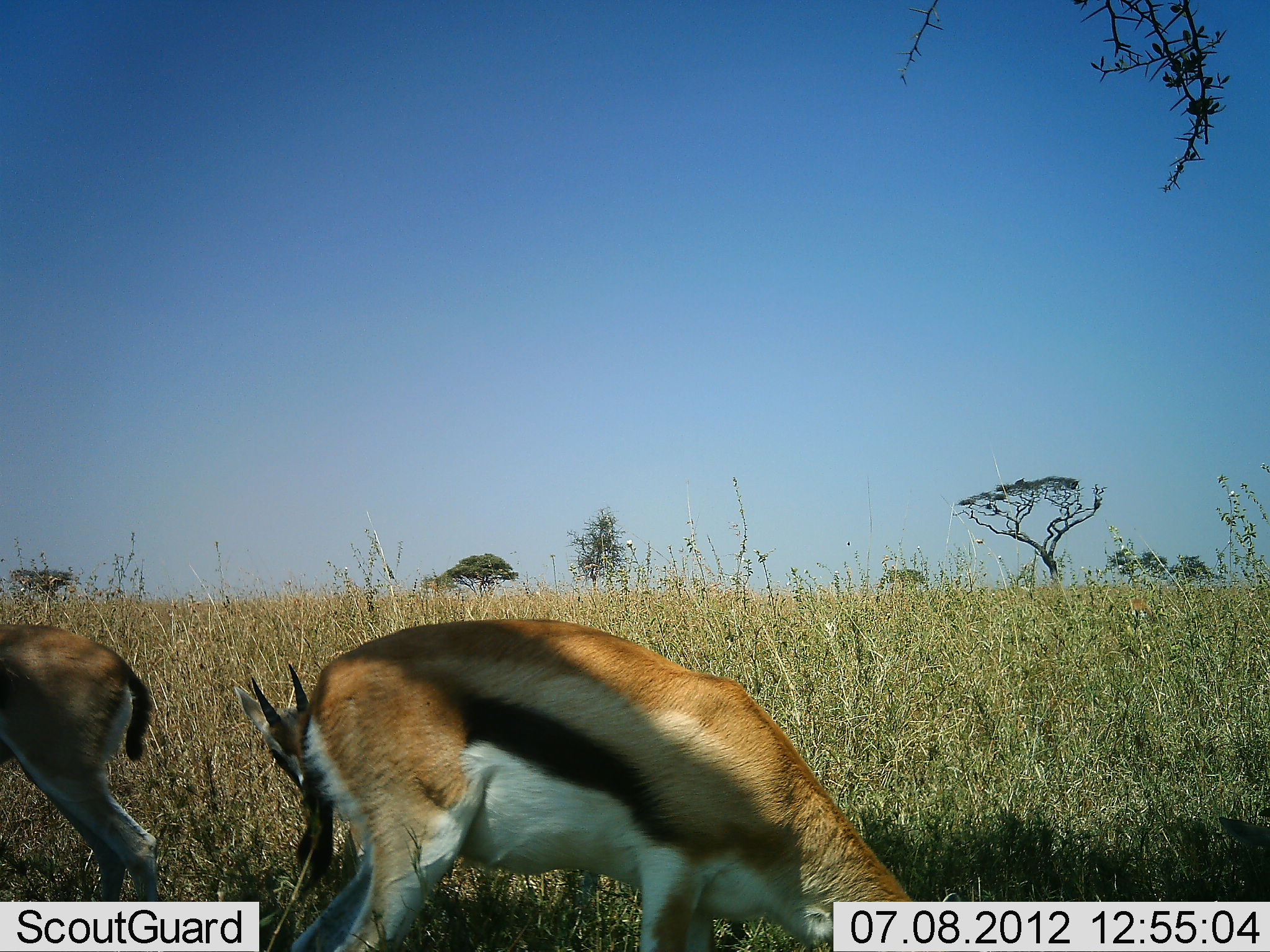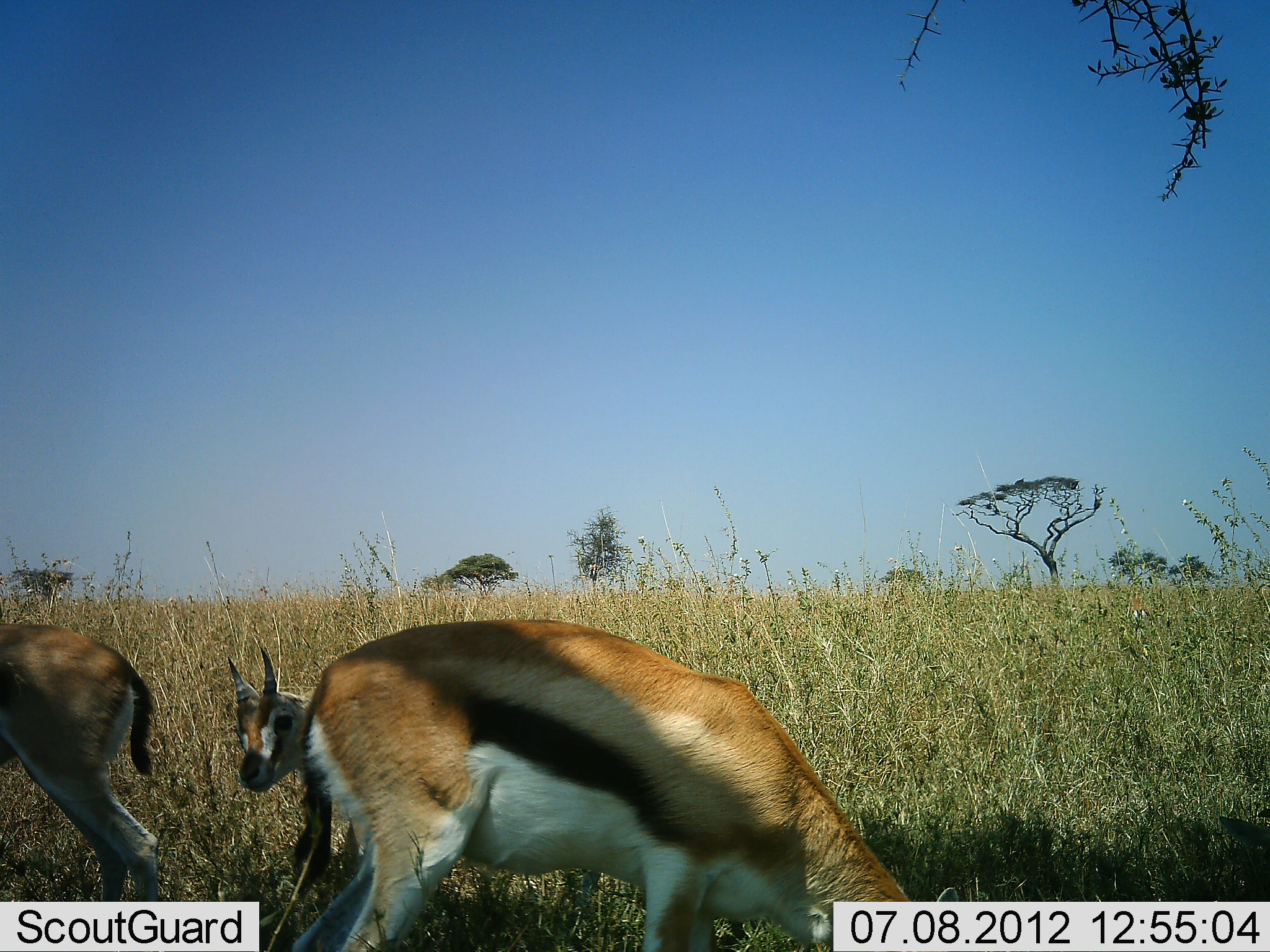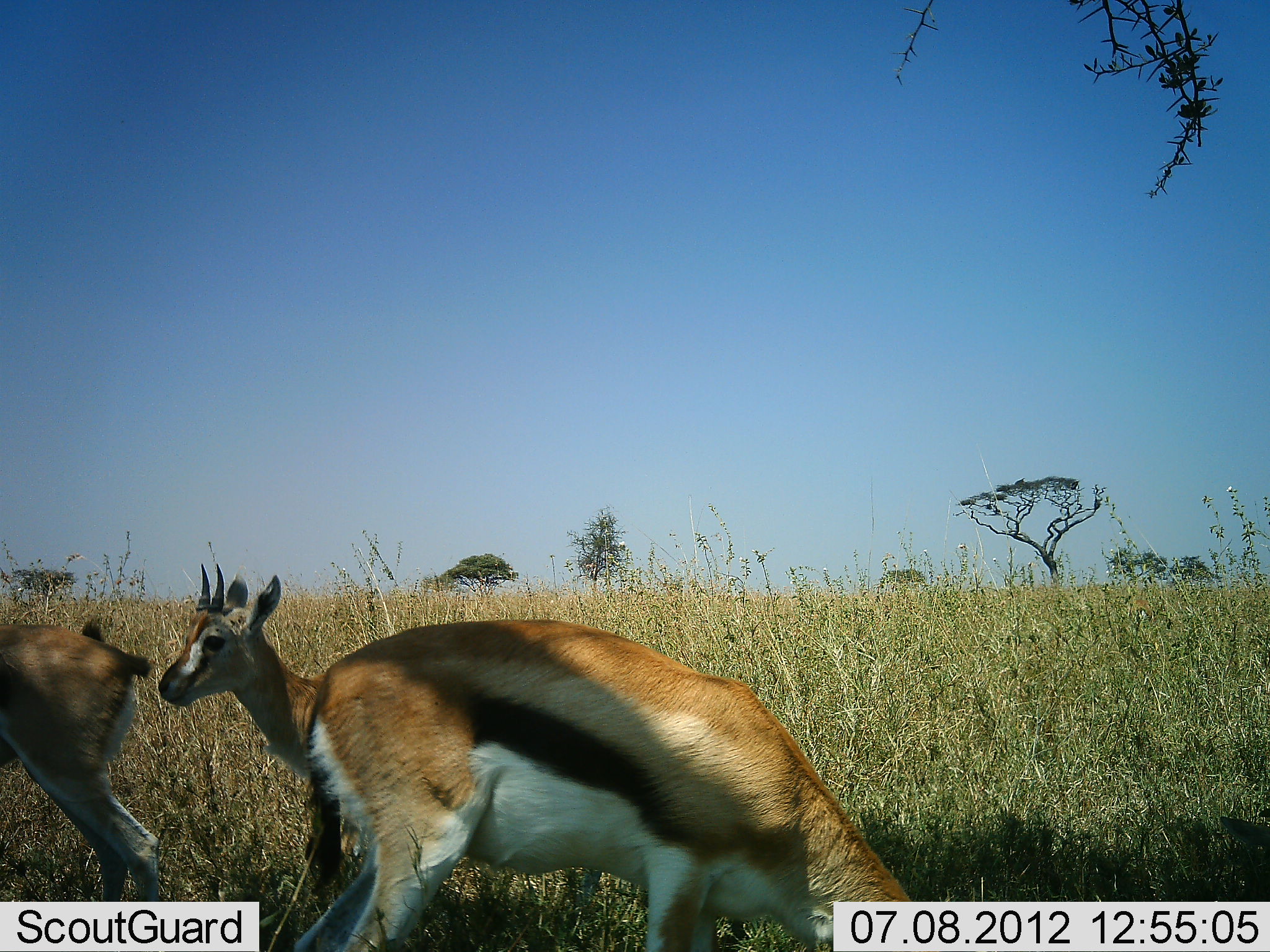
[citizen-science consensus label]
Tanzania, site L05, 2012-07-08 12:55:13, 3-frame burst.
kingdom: Animalia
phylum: Chordata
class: Mammalia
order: Artiodactyla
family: Bovidae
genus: Eudorcas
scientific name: Eudorcas thomsonii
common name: thomson's gazelle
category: gazellethomsons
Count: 3.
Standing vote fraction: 80%.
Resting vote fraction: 0%.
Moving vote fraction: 10%.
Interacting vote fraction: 0%.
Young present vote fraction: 20%.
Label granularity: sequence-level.